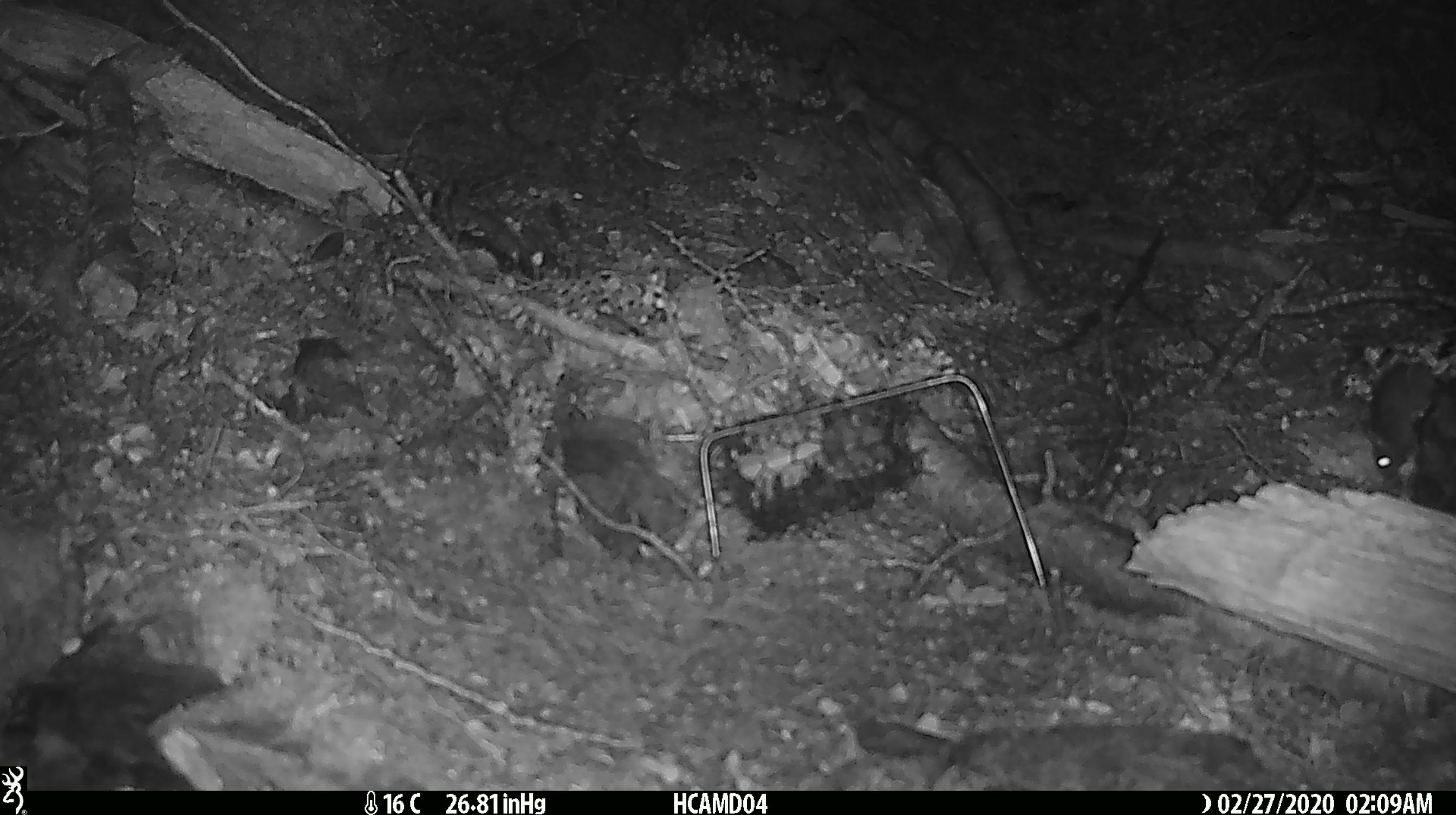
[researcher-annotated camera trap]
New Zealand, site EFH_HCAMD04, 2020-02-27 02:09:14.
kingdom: Animalia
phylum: Chordata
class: Mammalia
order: Rodentia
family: Muridae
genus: Mus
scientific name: Mus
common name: mouse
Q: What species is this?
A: Mouse (Mus).